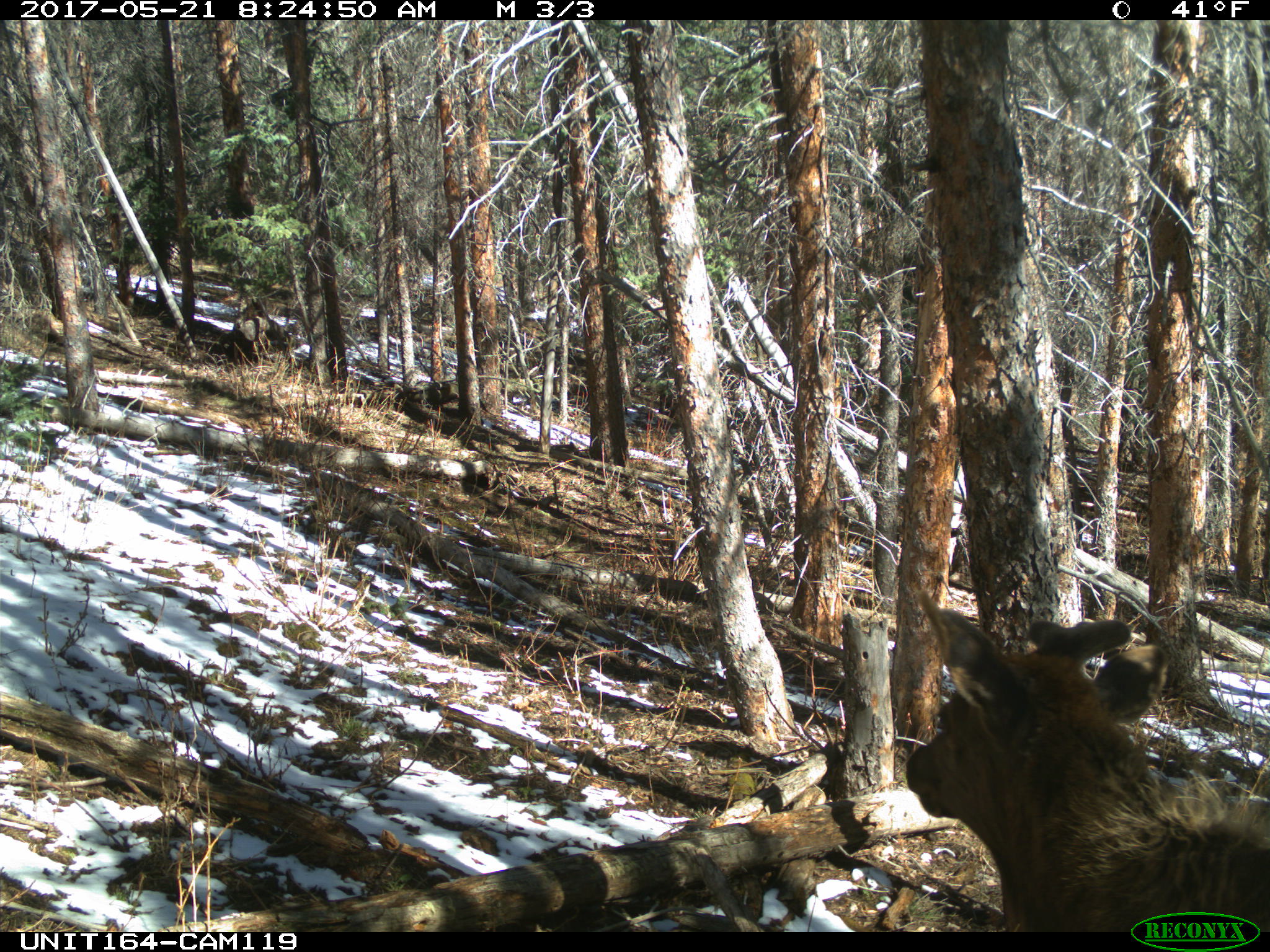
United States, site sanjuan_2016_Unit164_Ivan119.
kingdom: Animalia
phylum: Chordata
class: Mammalia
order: Artiodactyla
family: Cervidae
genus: Cervus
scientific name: Cervus elaphus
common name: red deer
Cervus elaphus (red deer).